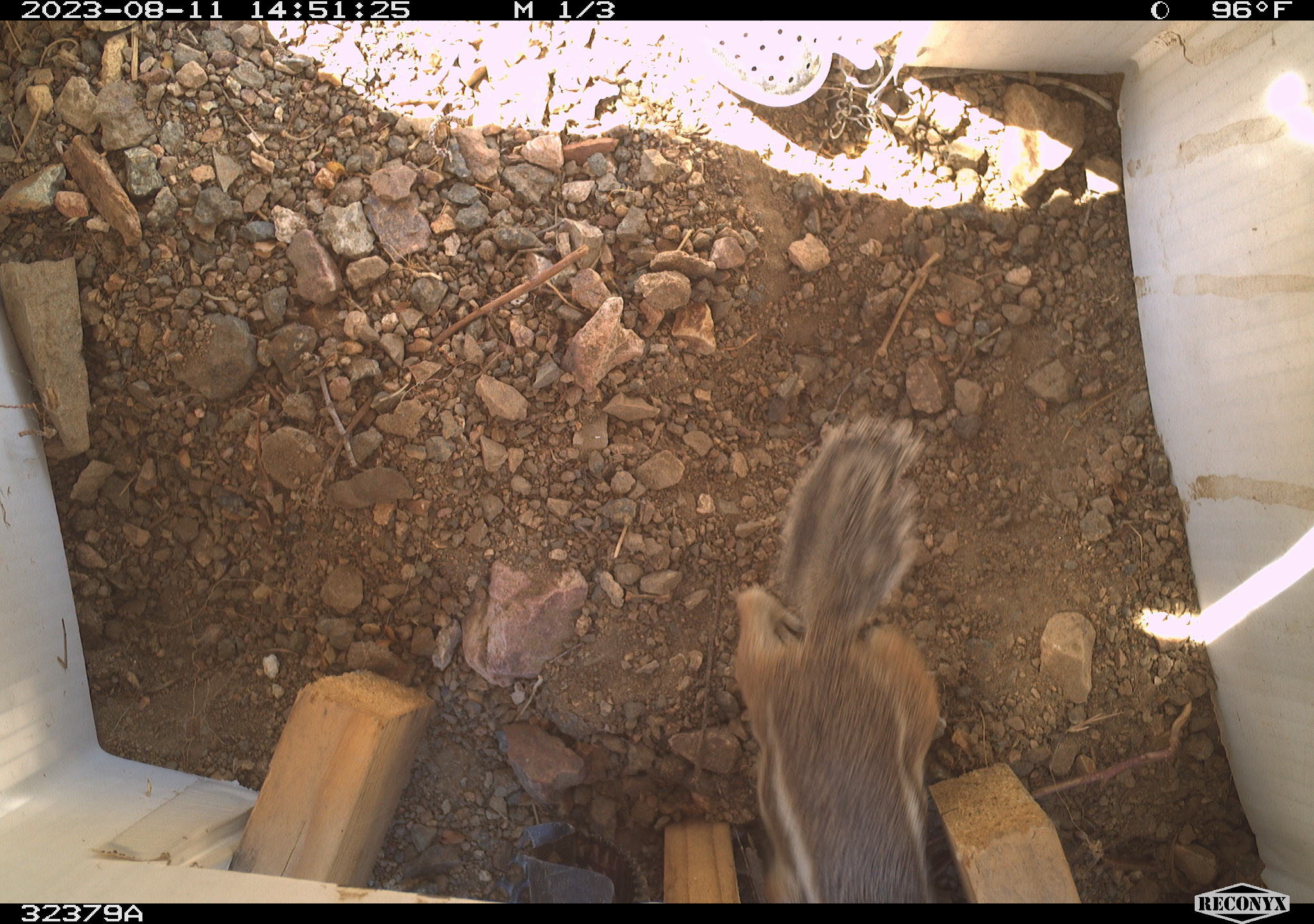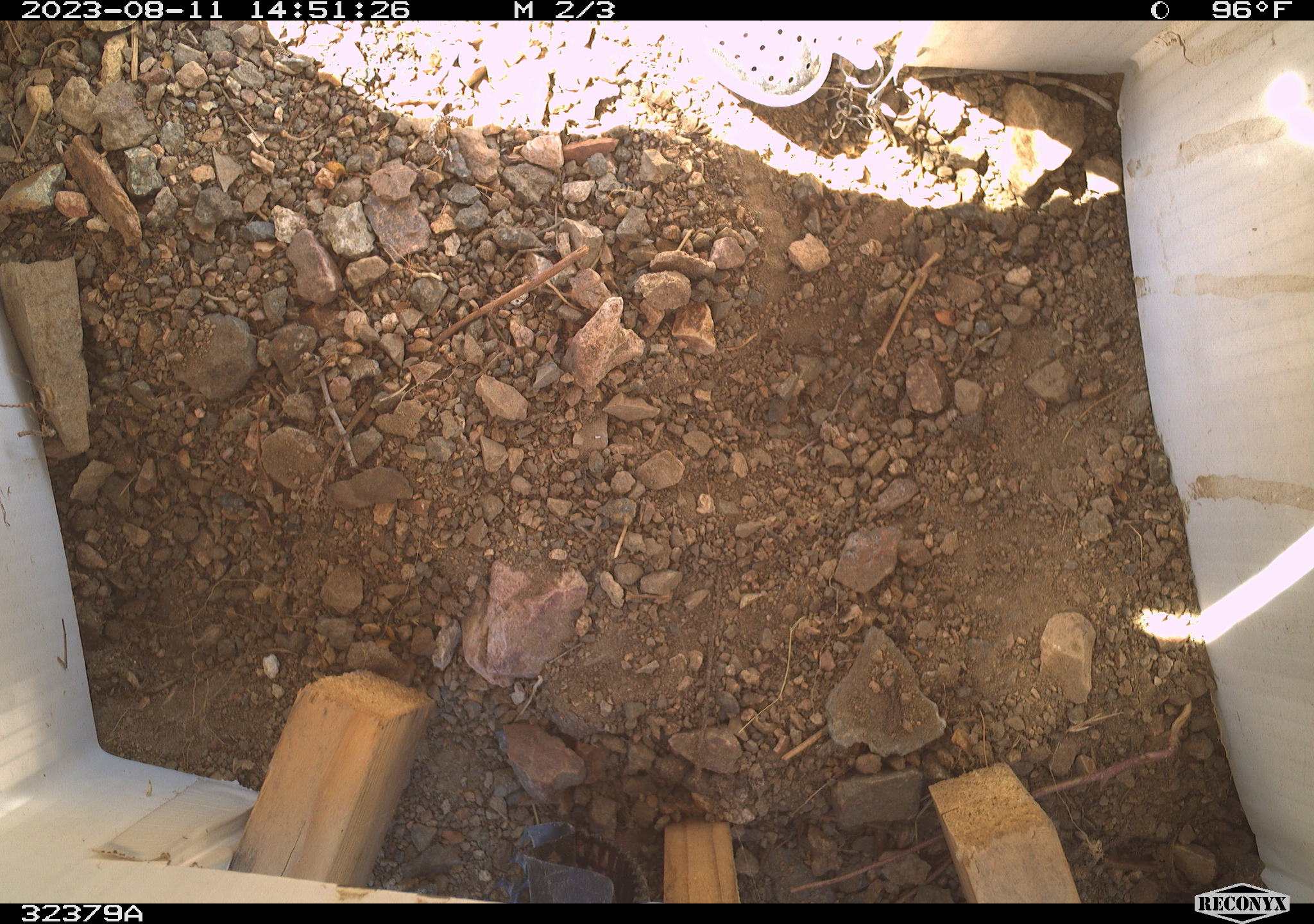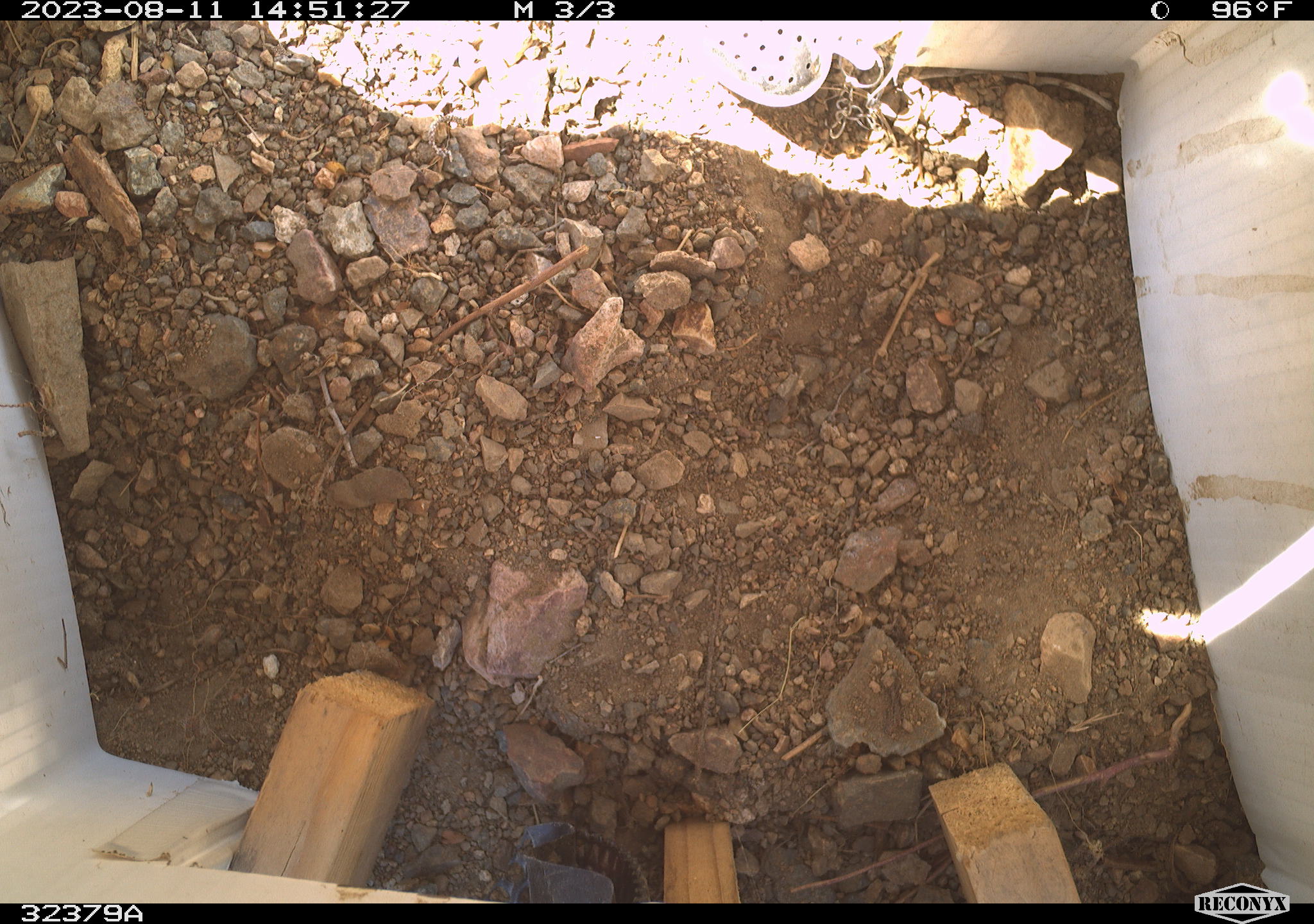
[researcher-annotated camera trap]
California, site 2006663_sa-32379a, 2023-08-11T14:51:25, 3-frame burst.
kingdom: Animalia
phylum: Chordata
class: Mammalia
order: Rodentia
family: Sciuridae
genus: Ammospermophilus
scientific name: Ammospermophilus leucurus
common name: white-tailed antelope squirrel